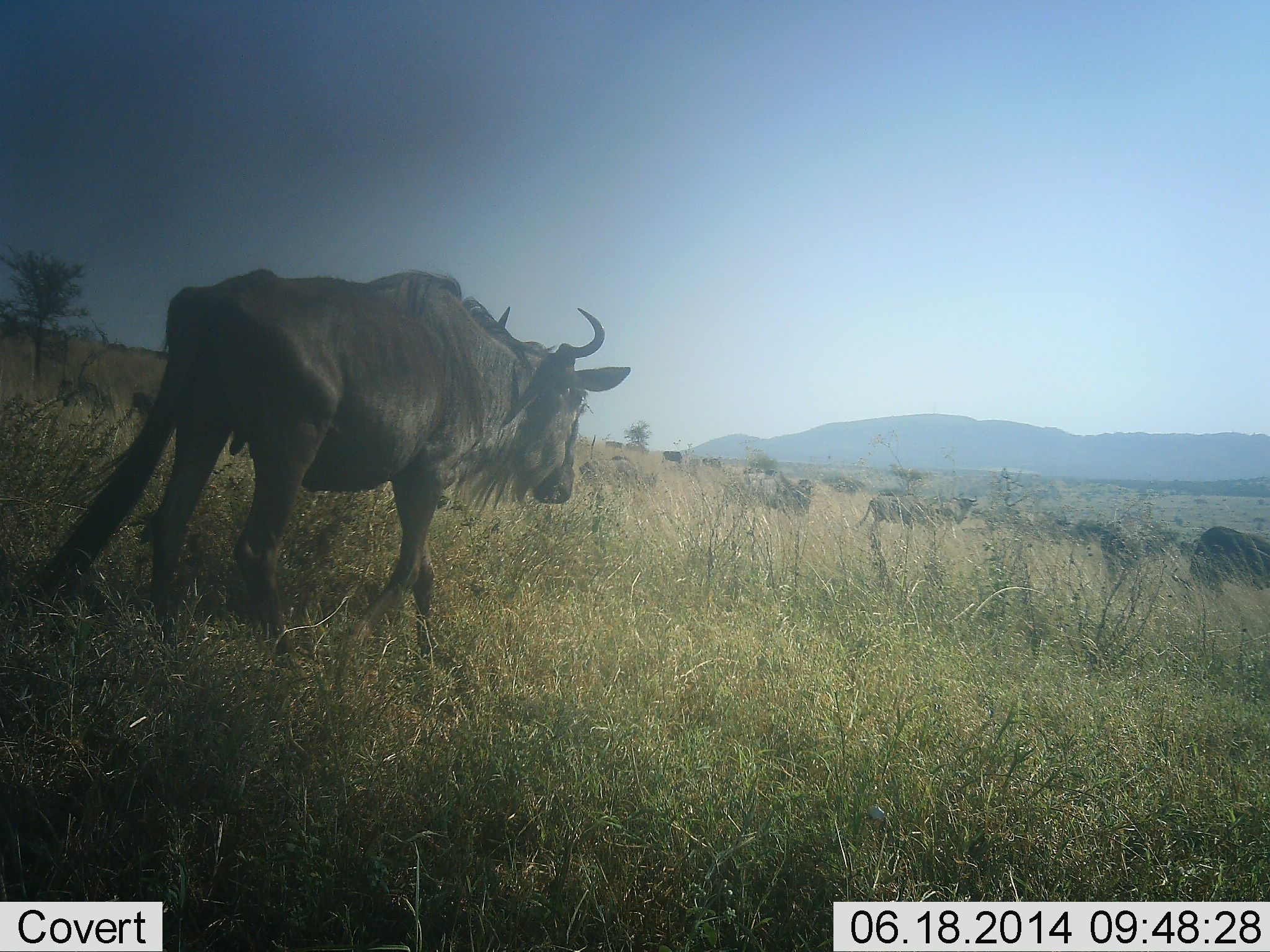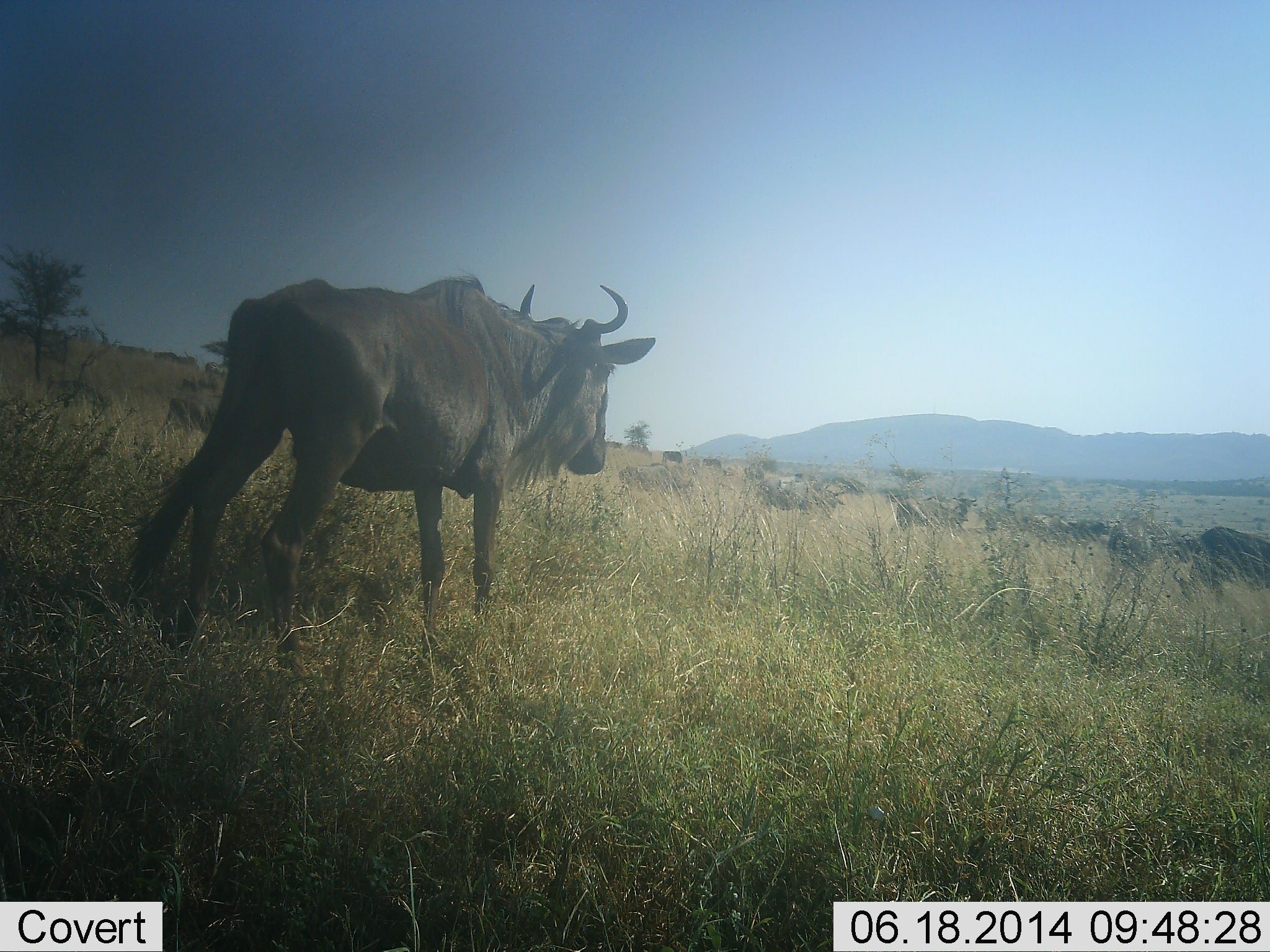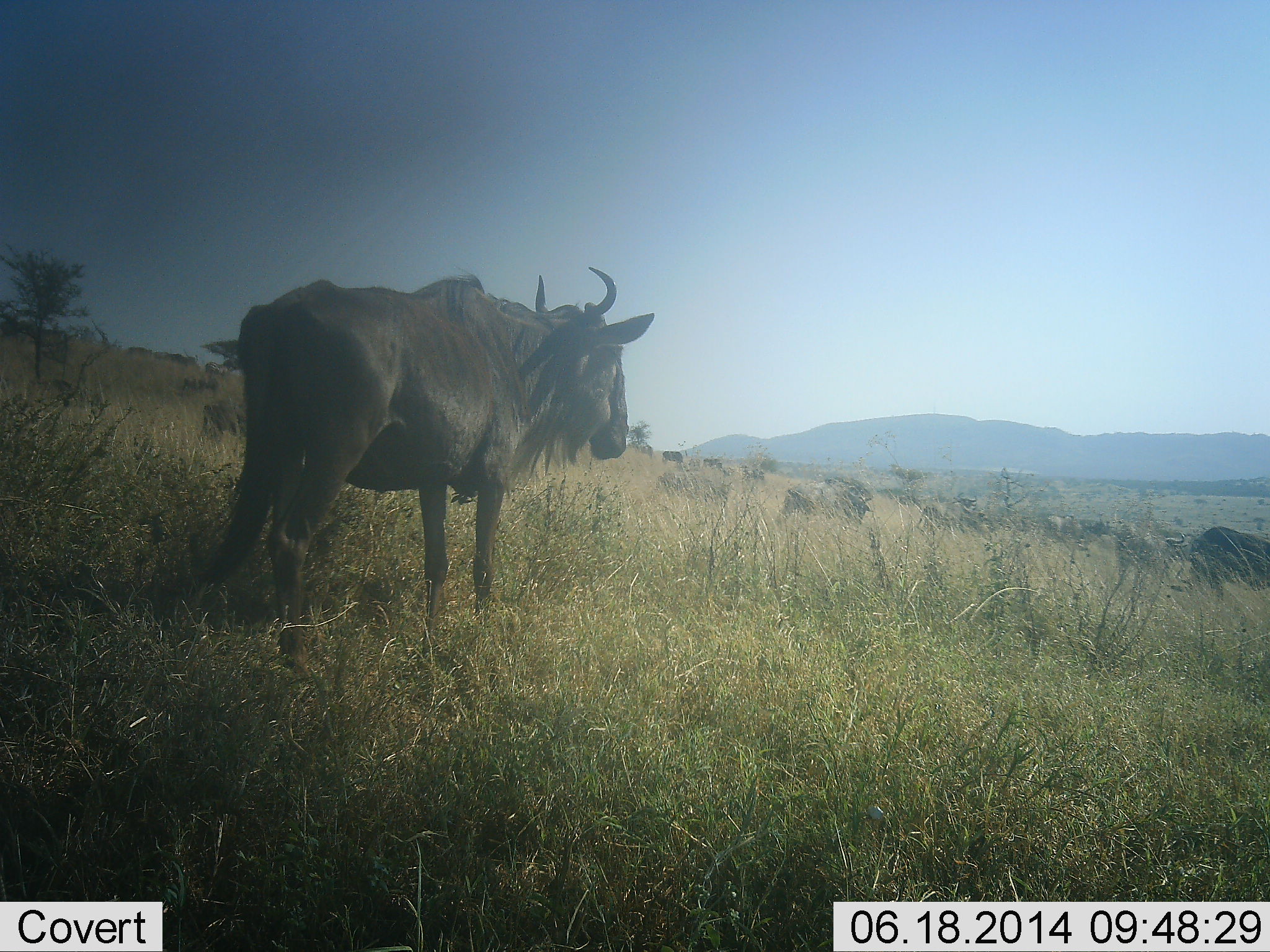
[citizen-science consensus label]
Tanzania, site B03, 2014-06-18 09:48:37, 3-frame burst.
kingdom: Animalia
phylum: Chordata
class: Mammalia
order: Artiodactyla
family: Bovidae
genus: Connochaetes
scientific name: Connochaetes taurinus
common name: blue wildebeest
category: wildebeest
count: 11-50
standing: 36%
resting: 0%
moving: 100%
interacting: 0%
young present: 0%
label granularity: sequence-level